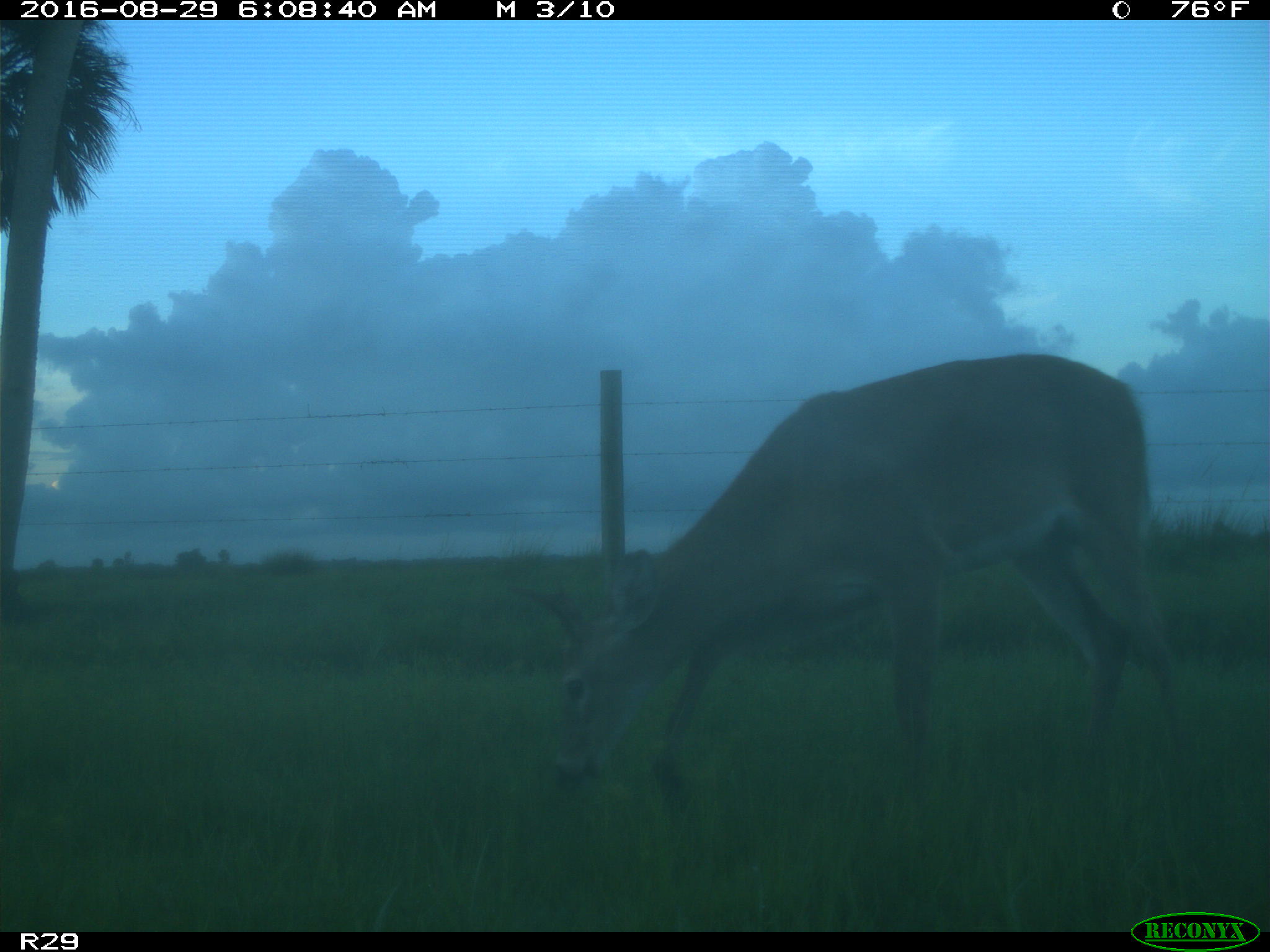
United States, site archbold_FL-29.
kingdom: Animalia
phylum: Chordata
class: Mammalia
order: Artiodactyla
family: Cervidae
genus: Odocoileus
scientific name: Odocoileus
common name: deer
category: unidentified deer